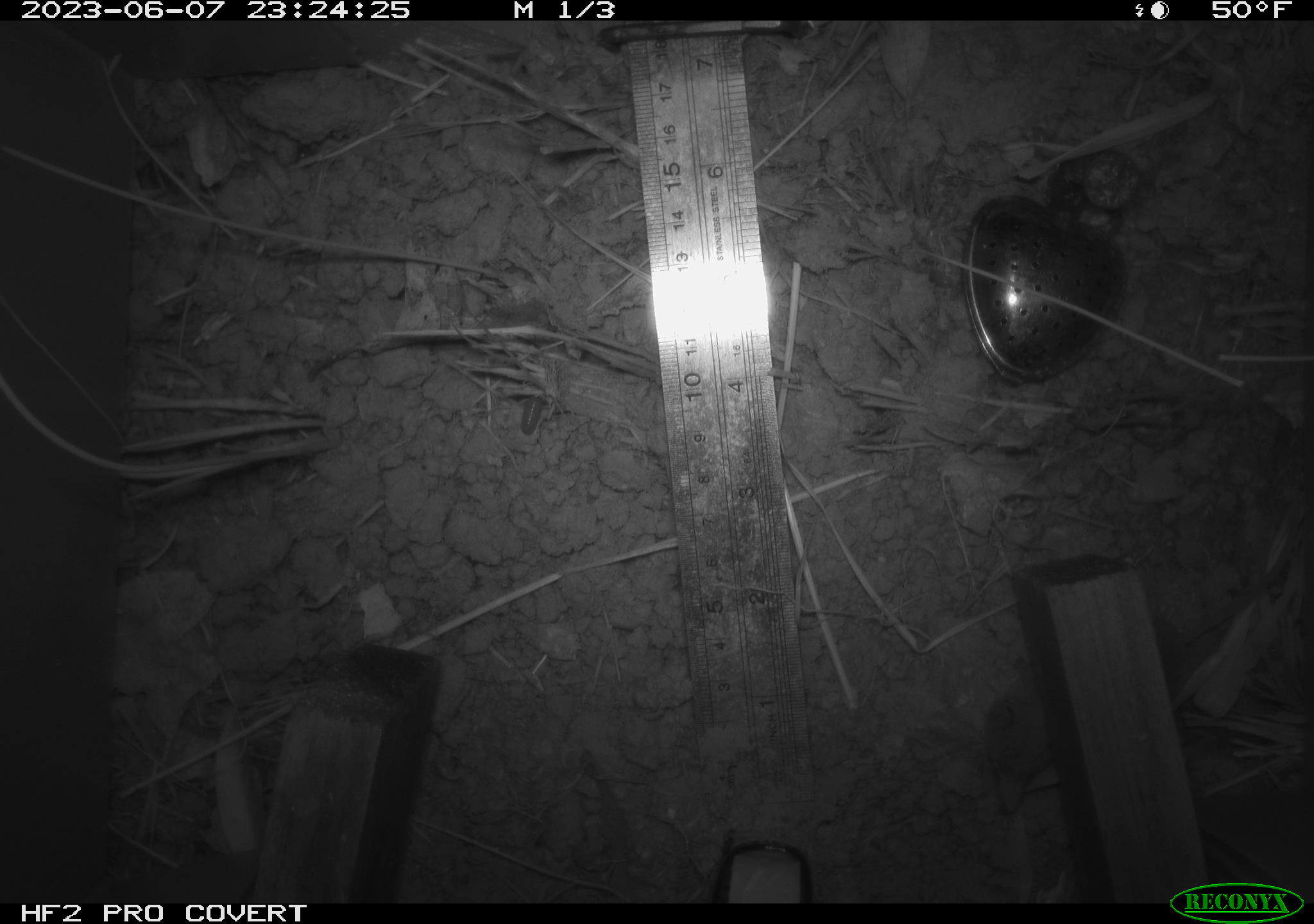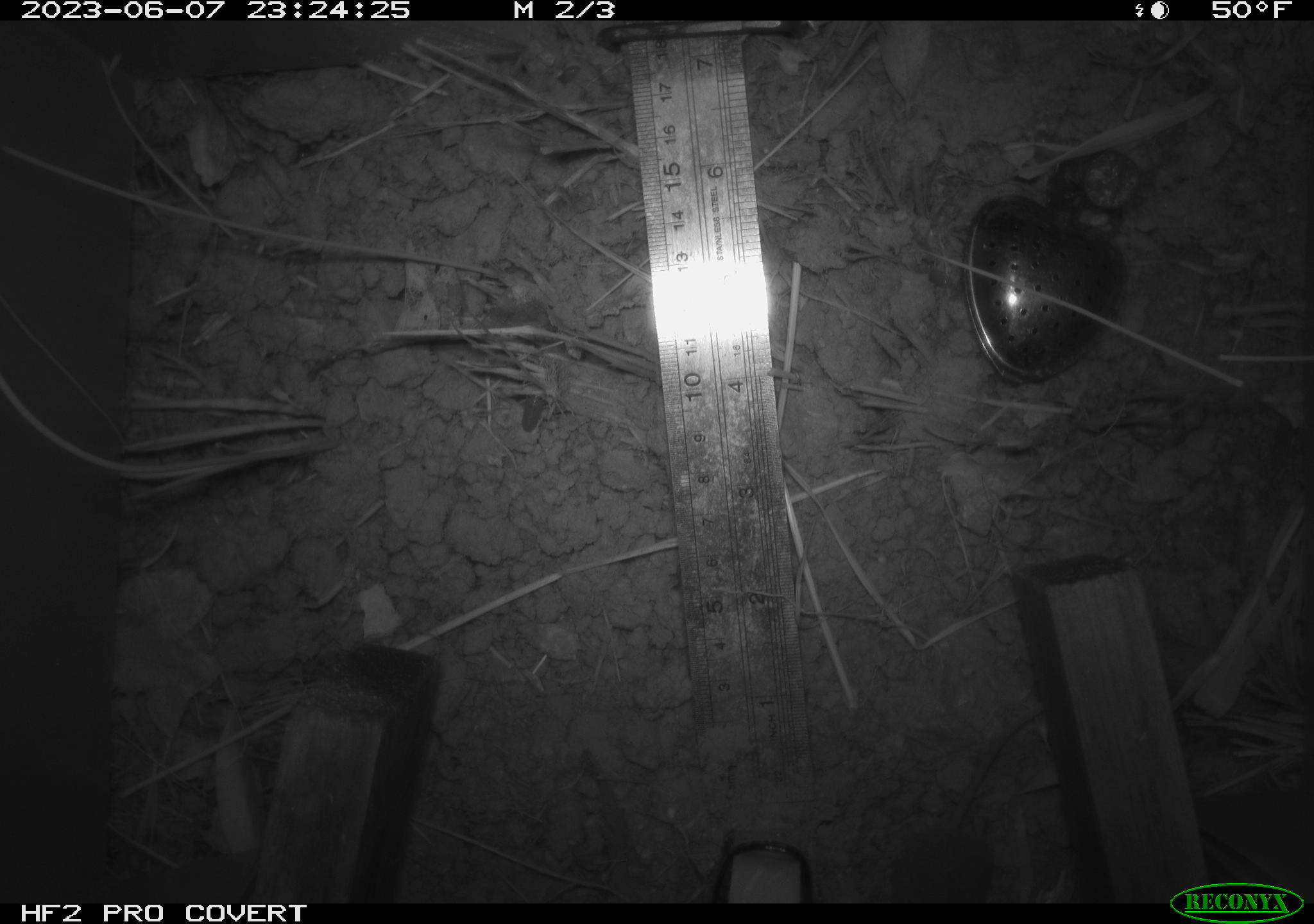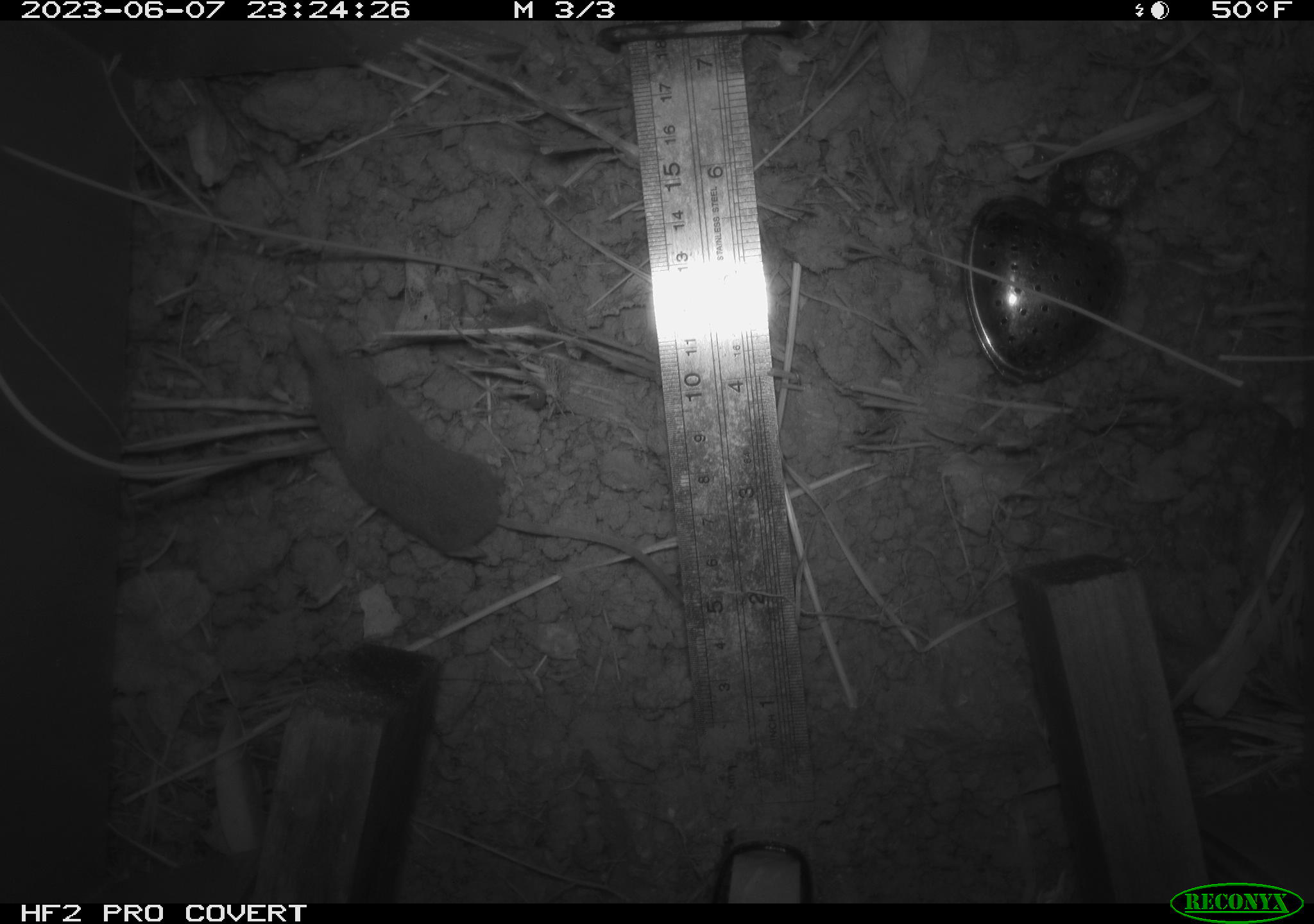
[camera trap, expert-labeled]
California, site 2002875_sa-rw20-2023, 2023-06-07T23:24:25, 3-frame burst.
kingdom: Animalia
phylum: Chordata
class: Mammalia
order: Eulipotyphla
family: Soricidae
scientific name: Soricidae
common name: shrews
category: soricidae family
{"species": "soricidae family (shrews) (Soricidae)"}